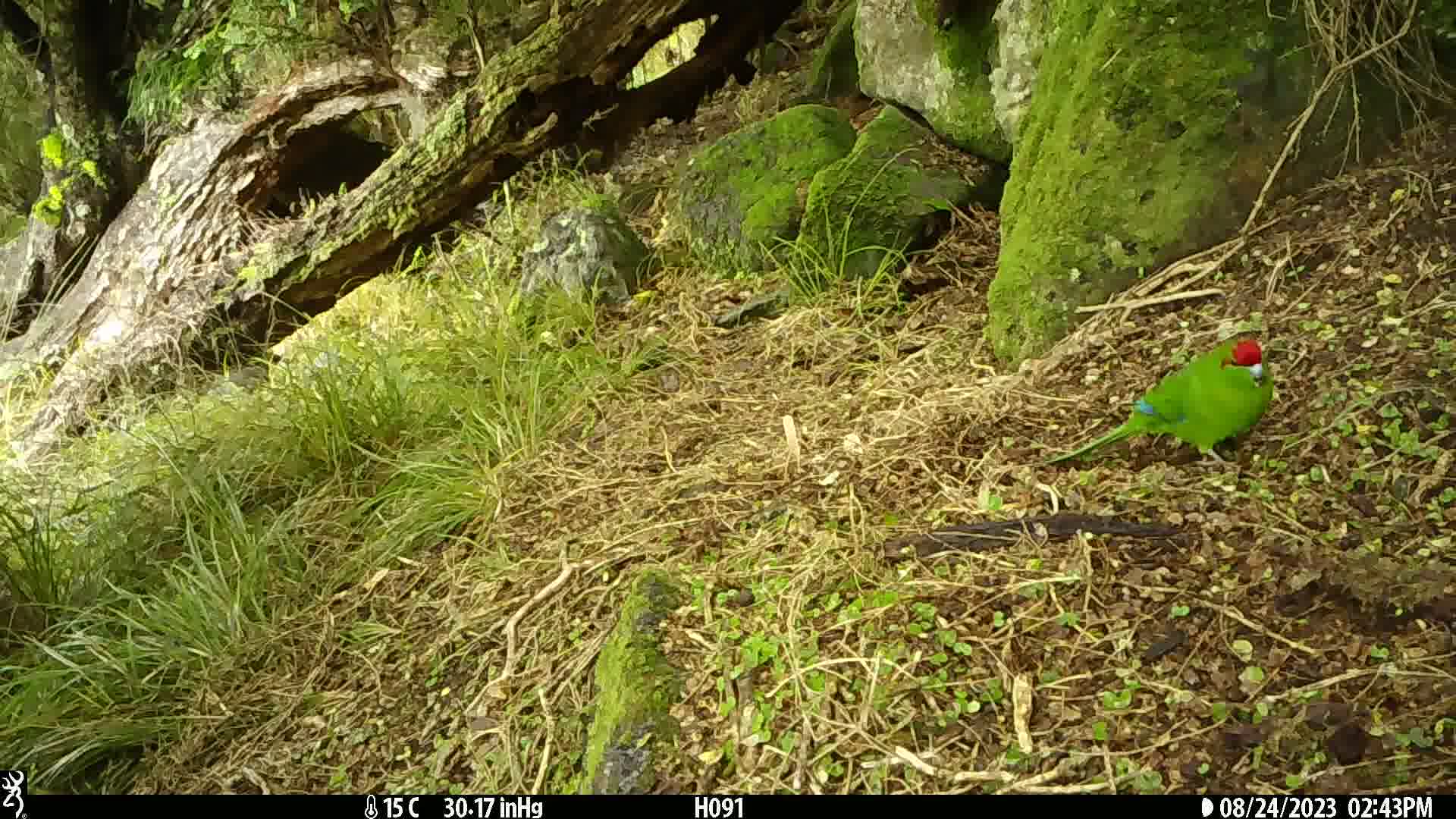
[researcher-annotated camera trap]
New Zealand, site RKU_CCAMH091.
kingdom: Animalia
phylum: Chordata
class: Aves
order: Psittaciformes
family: Psittaculidae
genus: Cyanoramphus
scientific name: Cyanoramphus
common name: parakeet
Parakeet (Cyanoramphus).